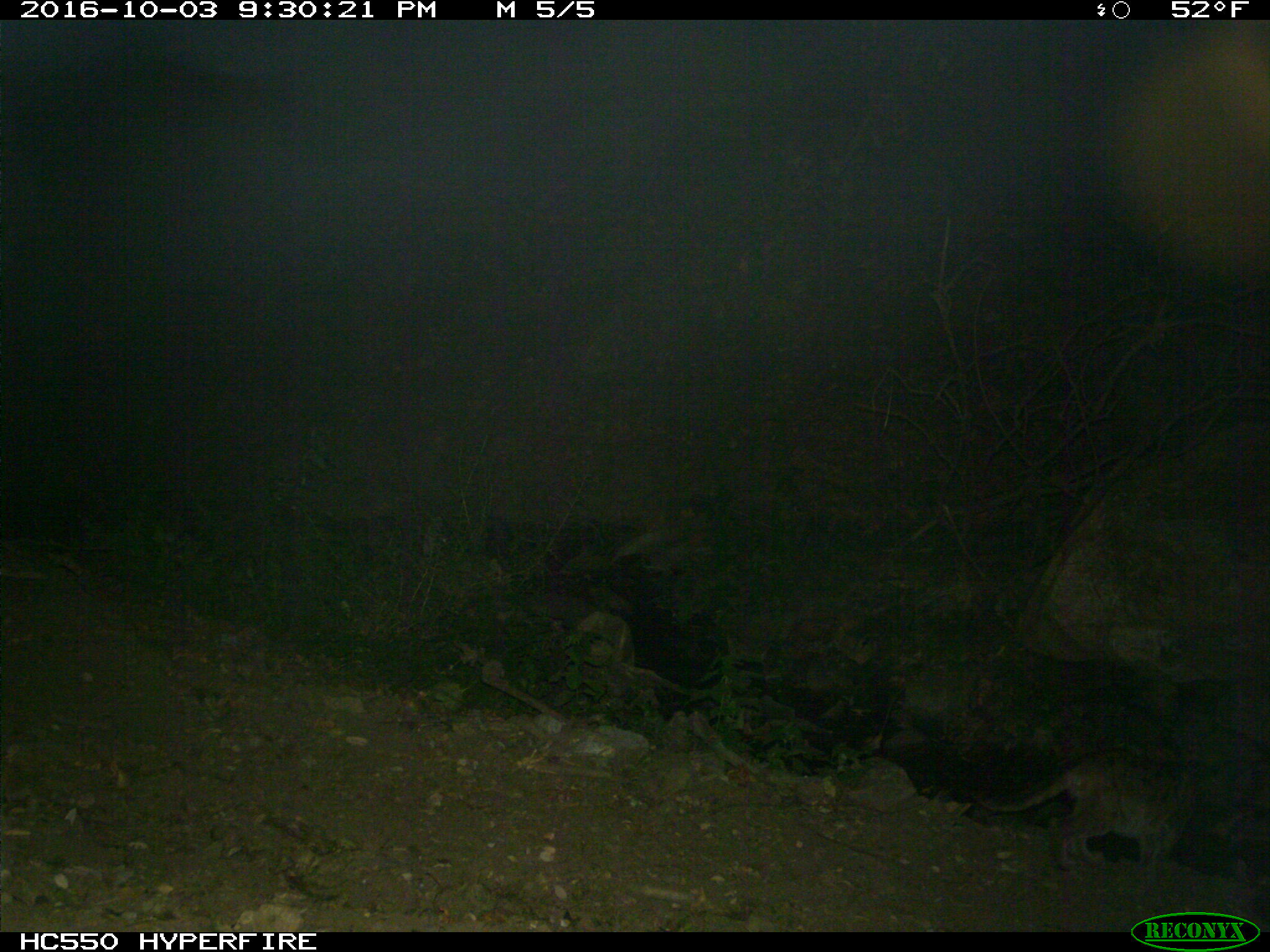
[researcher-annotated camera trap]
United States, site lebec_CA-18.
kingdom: Animalia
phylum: Chordata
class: Mammalia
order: Carnivora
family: Felidae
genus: Puma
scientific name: Puma concolor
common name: mountain lion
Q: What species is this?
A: Puma concolor (mountain lion).